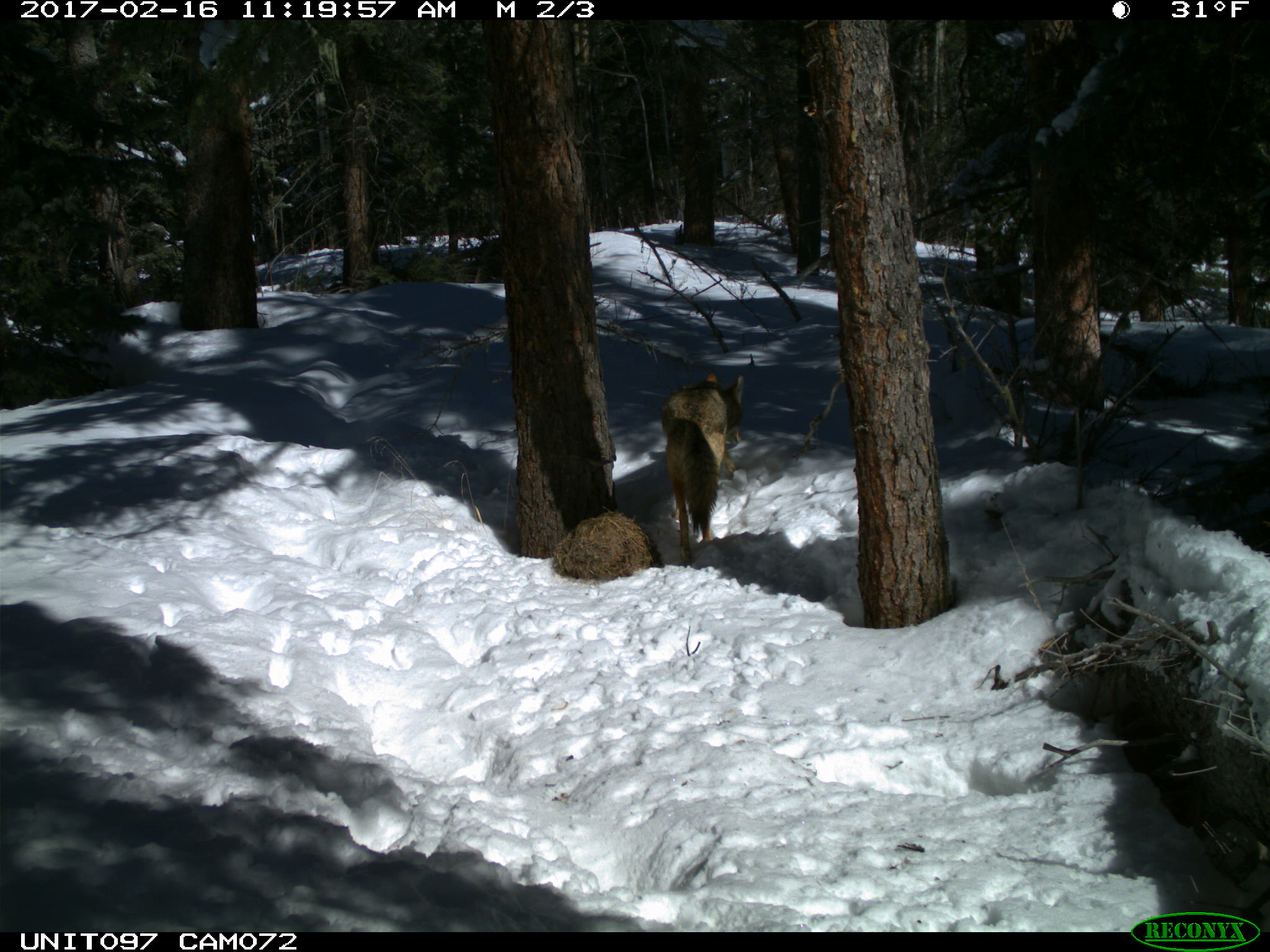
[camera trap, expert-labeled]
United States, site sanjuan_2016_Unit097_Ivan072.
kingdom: Animalia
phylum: Chordata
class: Mammalia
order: Carnivora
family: Canidae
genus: Canis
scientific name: Canis latrans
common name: coyote